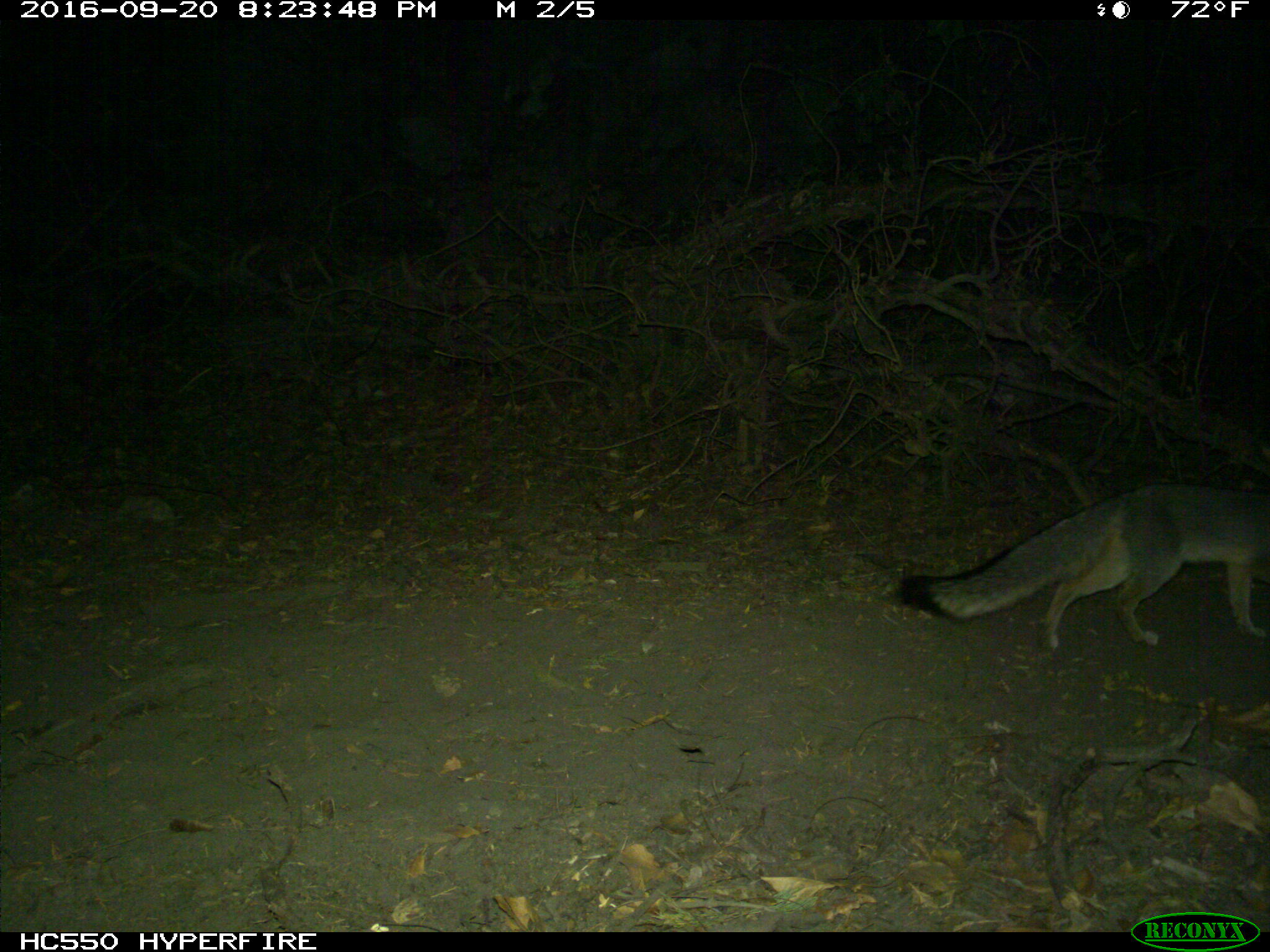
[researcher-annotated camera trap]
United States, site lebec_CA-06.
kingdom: Animalia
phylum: Chordata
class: Mammalia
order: Carnivora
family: Canidae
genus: Urocyon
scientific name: Urocyon cinereoargenteus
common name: gray fox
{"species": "Urocyon cinereoargenteus (gray fox)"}